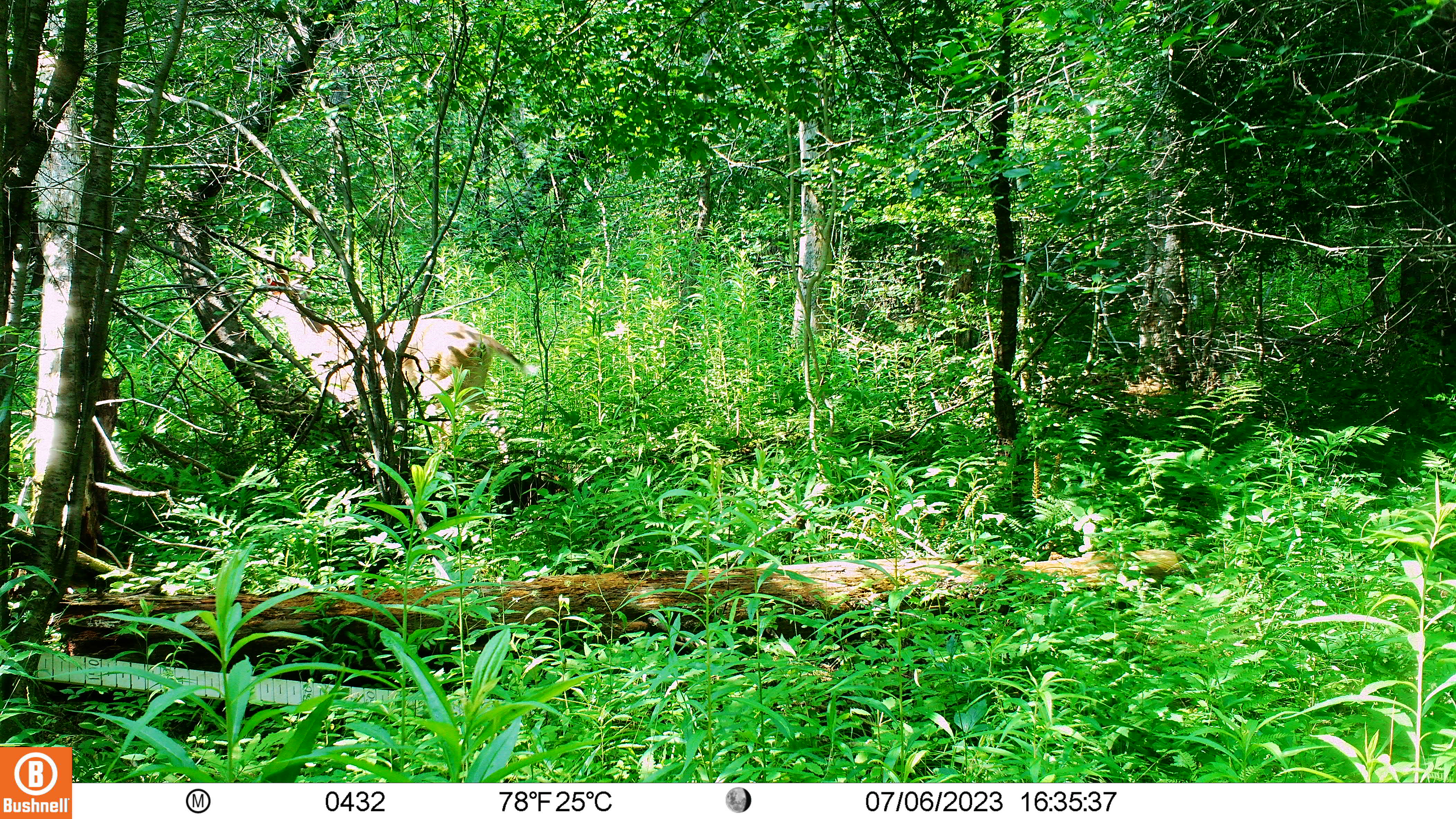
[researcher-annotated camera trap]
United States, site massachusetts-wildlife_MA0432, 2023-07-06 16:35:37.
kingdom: Animalia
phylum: Chordata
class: Mammalia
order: Artiodactyla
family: Cervidae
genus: Odocoileus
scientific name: Odocoileus virginianus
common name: white-tailed deer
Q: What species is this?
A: White-tailed deer (Odocoileus virginianus).